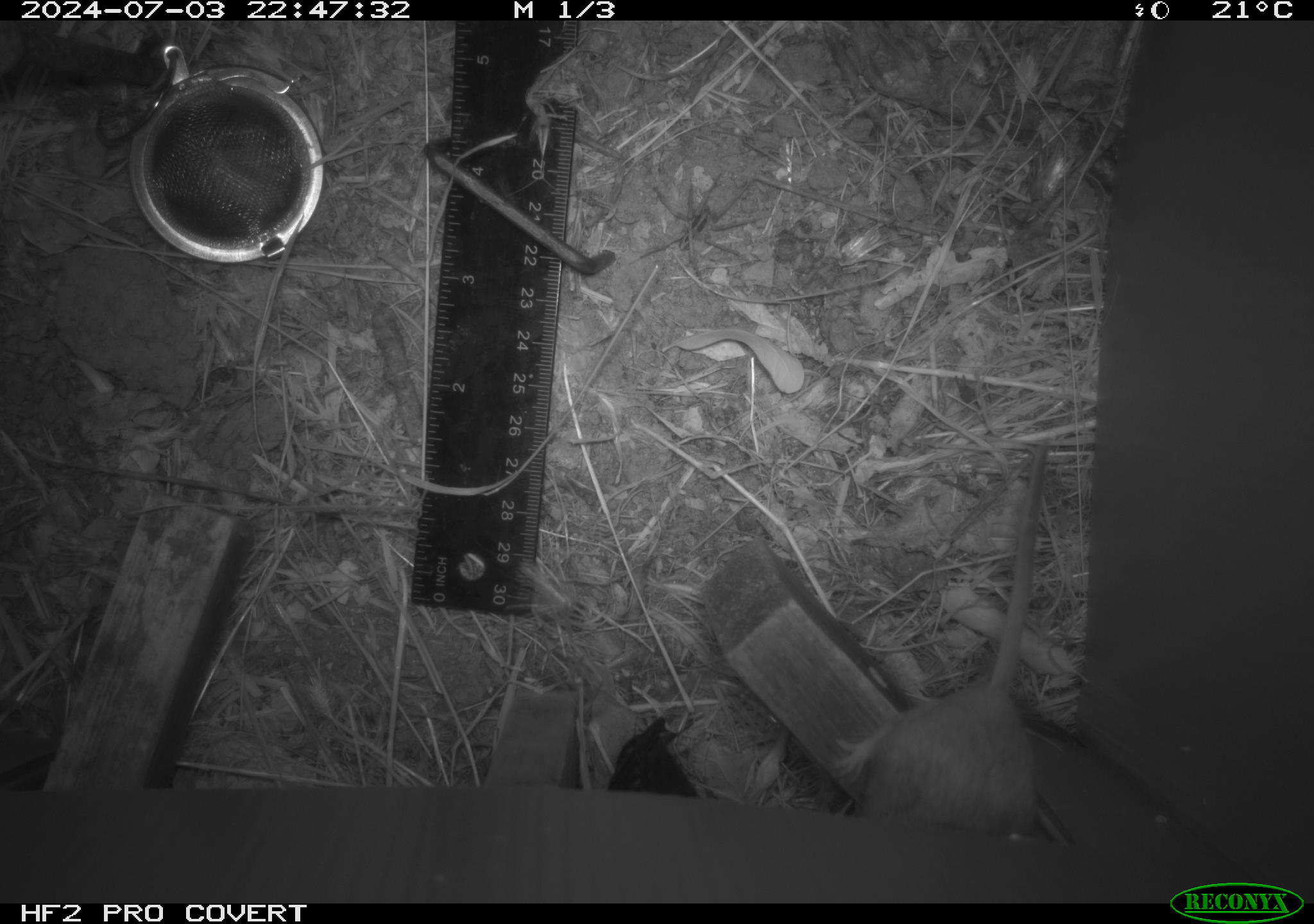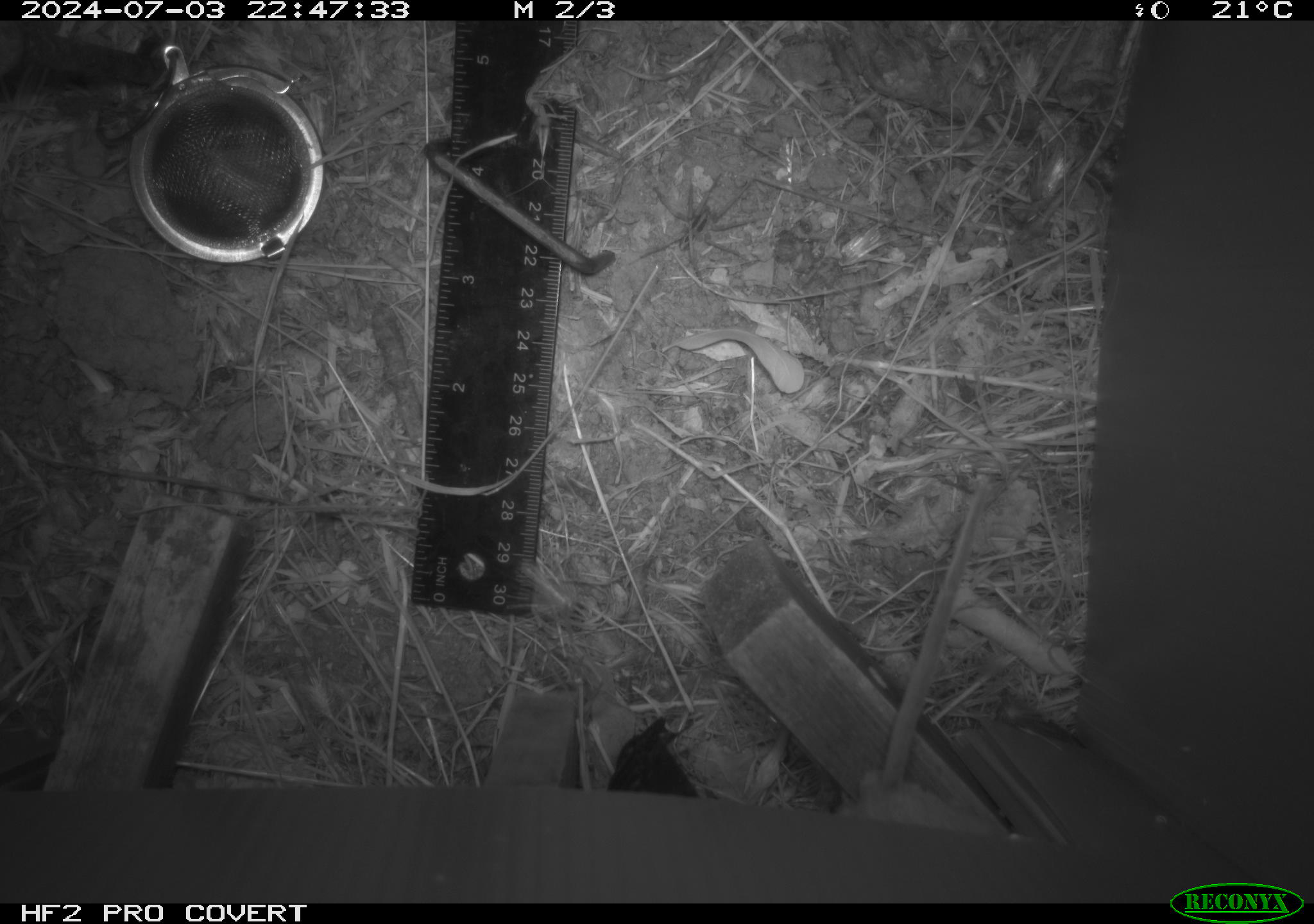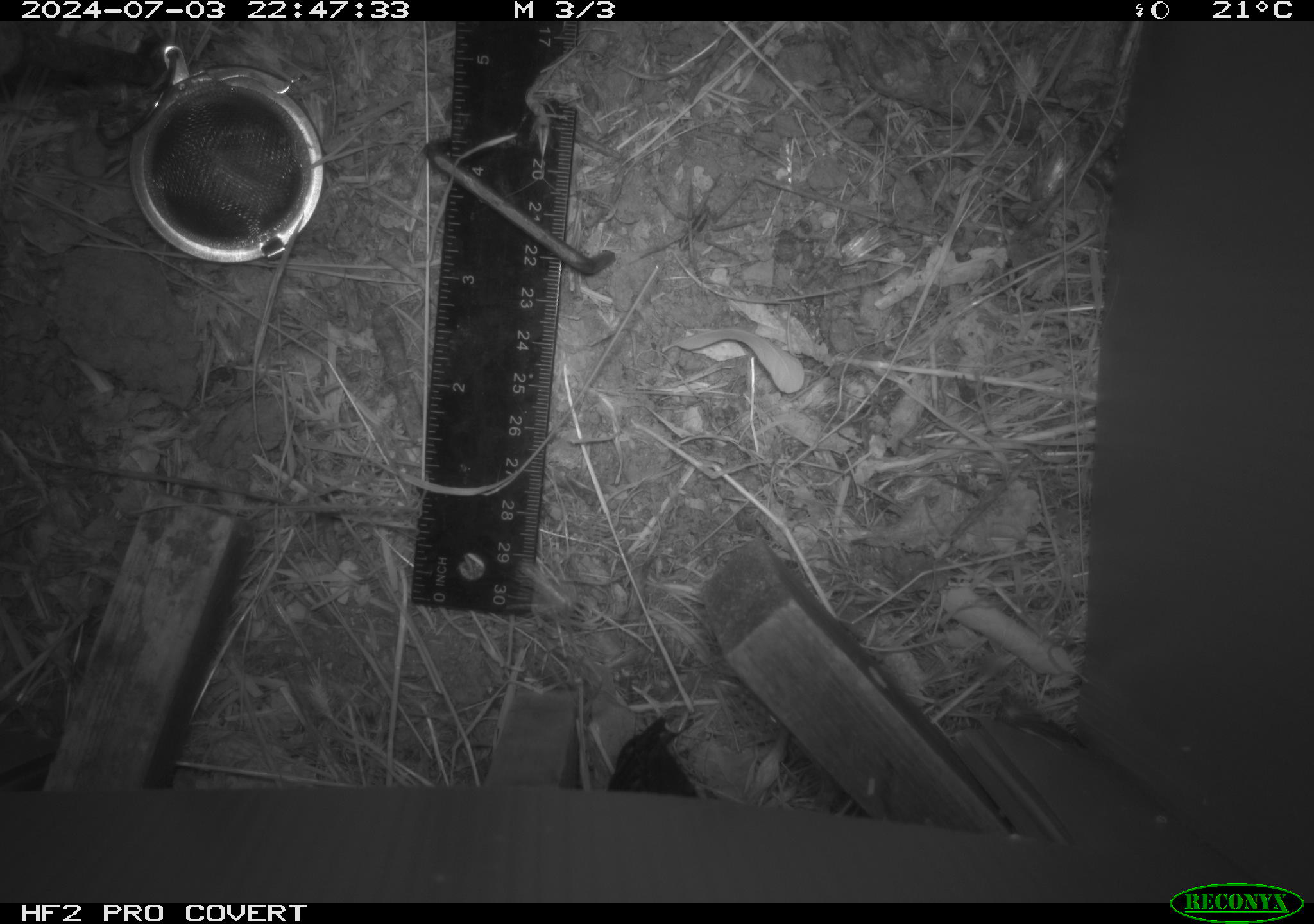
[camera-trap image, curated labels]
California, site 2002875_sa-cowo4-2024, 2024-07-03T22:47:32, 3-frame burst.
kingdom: Animalia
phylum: Chordata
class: Mammalia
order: Rodentia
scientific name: Rodentia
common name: rodent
Rodent (Rodentia).